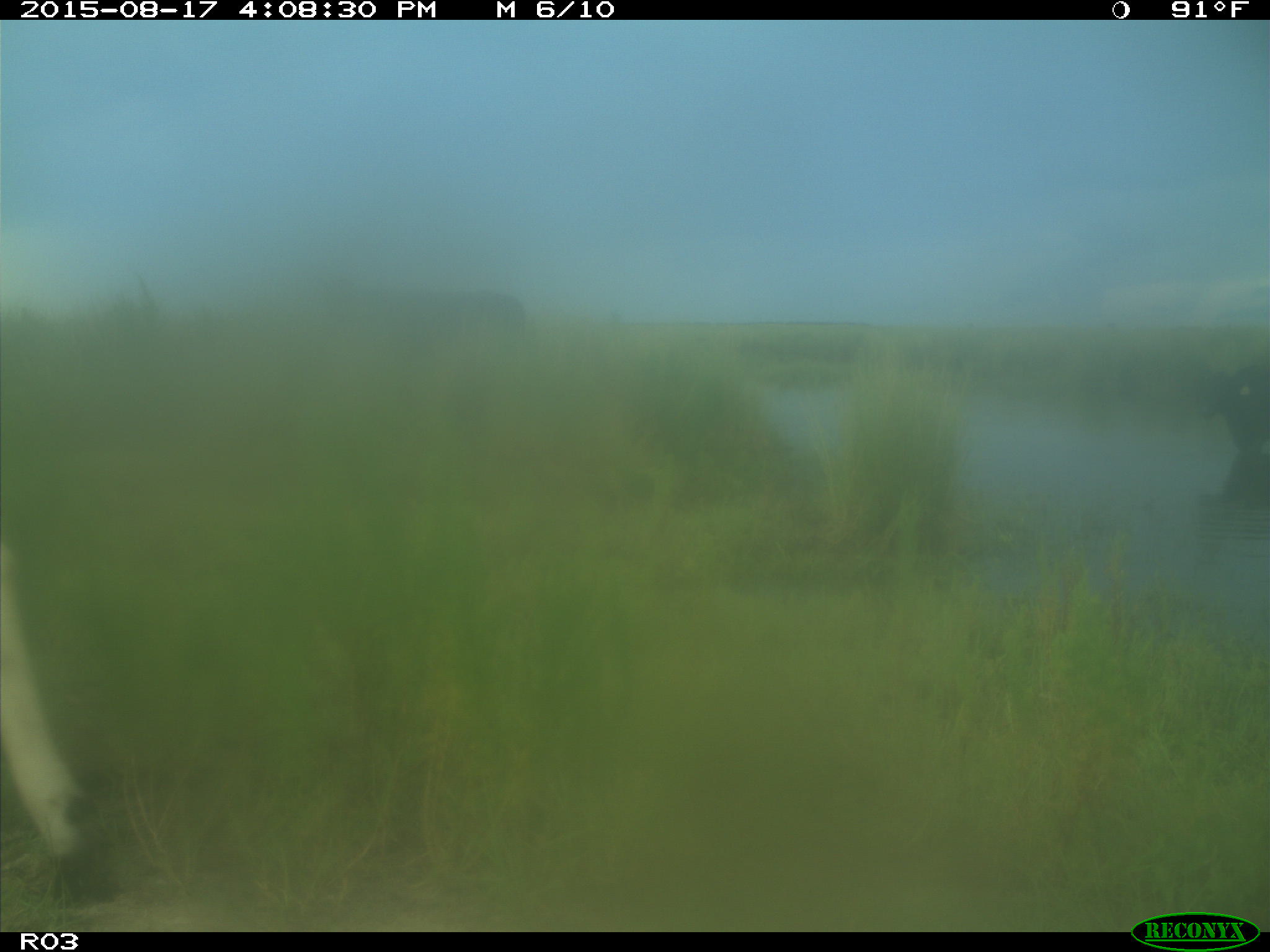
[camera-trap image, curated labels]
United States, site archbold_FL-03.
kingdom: Animalia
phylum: Chordata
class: Mammalia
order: Artiodactyla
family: Bovidae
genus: Bos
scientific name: Bos taurus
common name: domestic cow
Bos taurus (domestic cow).